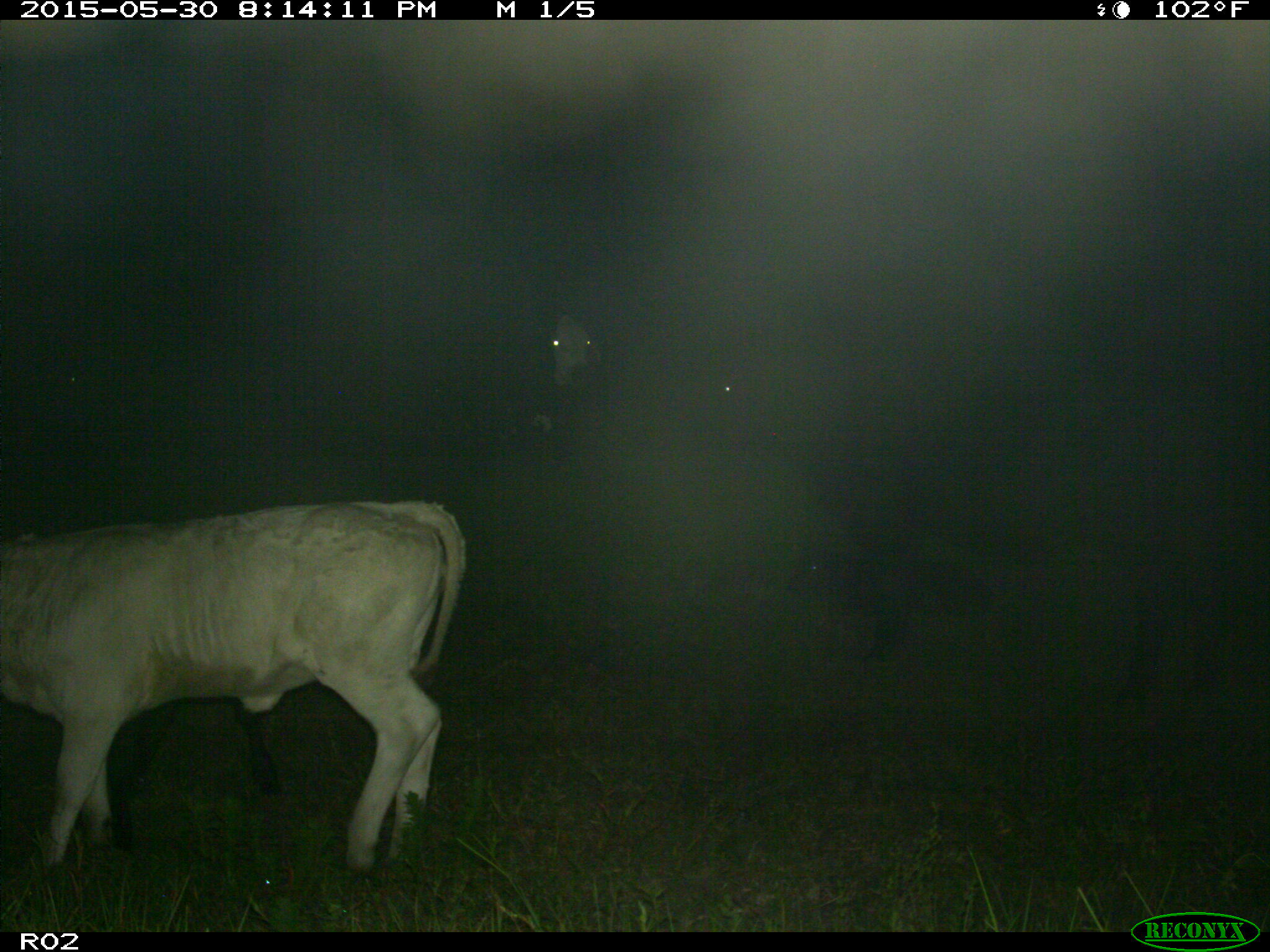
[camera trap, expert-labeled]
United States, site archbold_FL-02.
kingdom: Animalia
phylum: Chordata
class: Mammalia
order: Artiodactyla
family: Bovidae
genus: Bos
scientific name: Bos taurus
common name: domestic cow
Bos taurus (domestic cow).